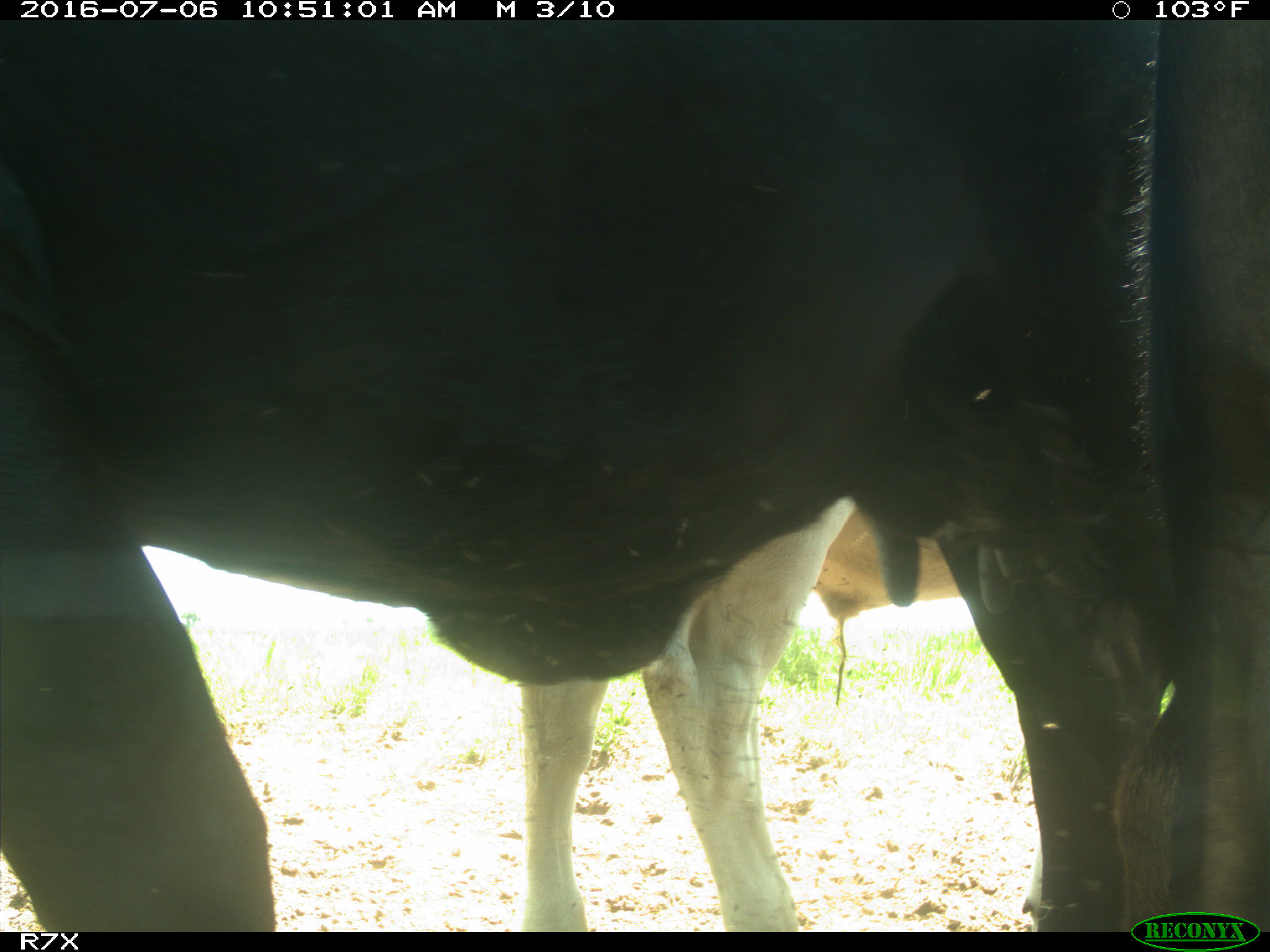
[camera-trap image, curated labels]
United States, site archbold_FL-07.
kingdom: Animalia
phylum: Chordata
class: Mammalia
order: Artiodactyla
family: Bovidae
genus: Bos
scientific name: Bos taurus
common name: domestic cow